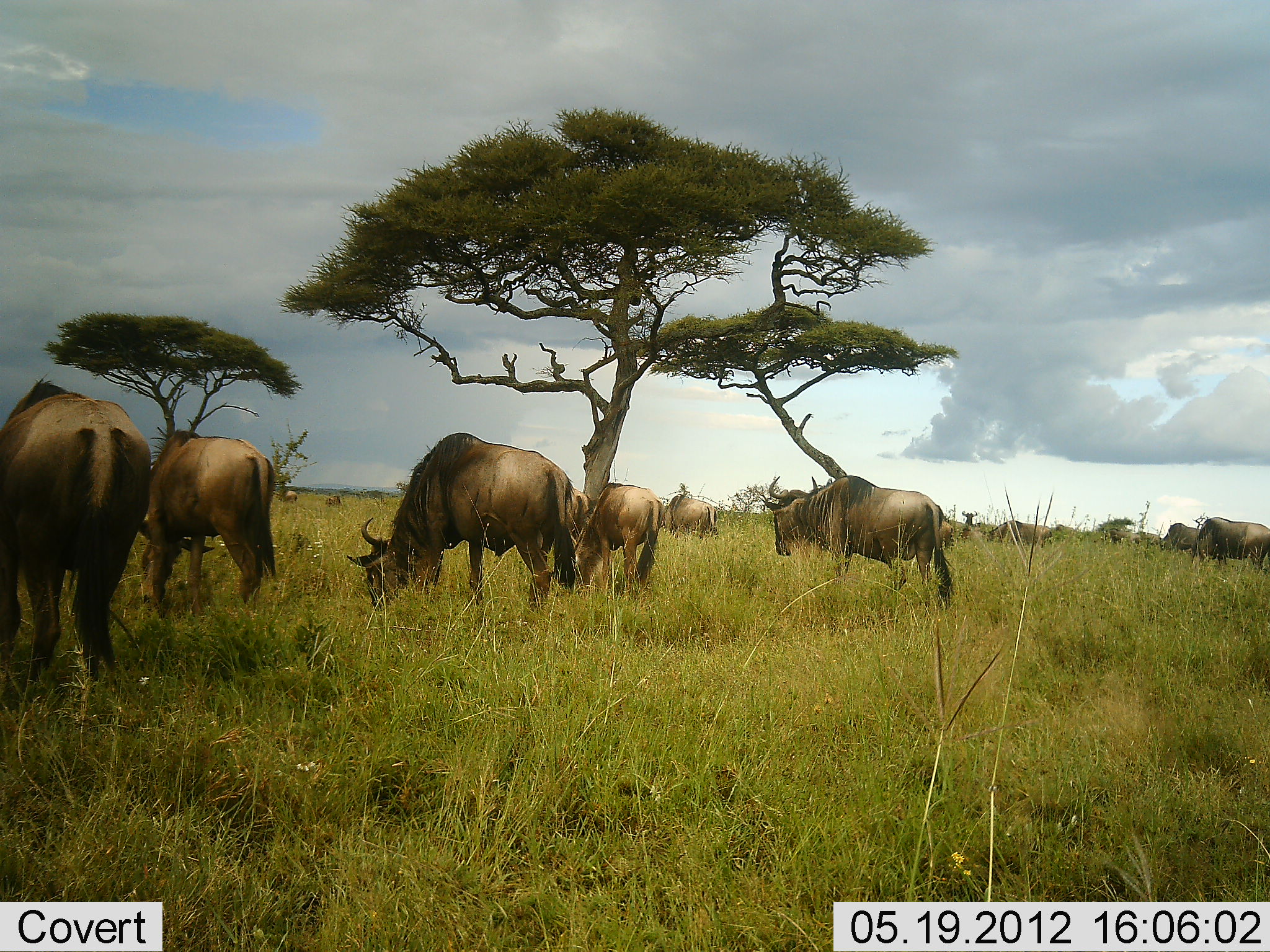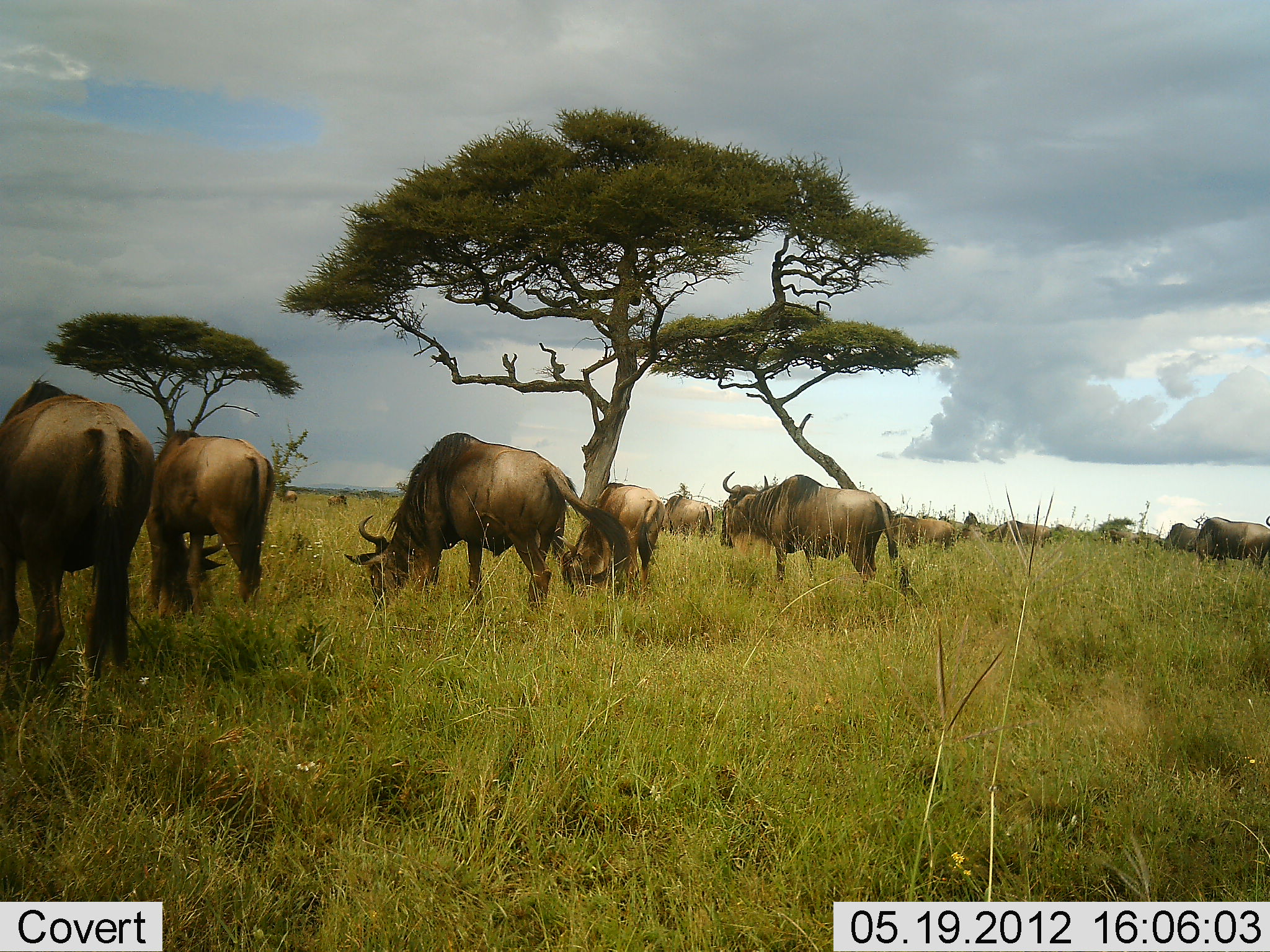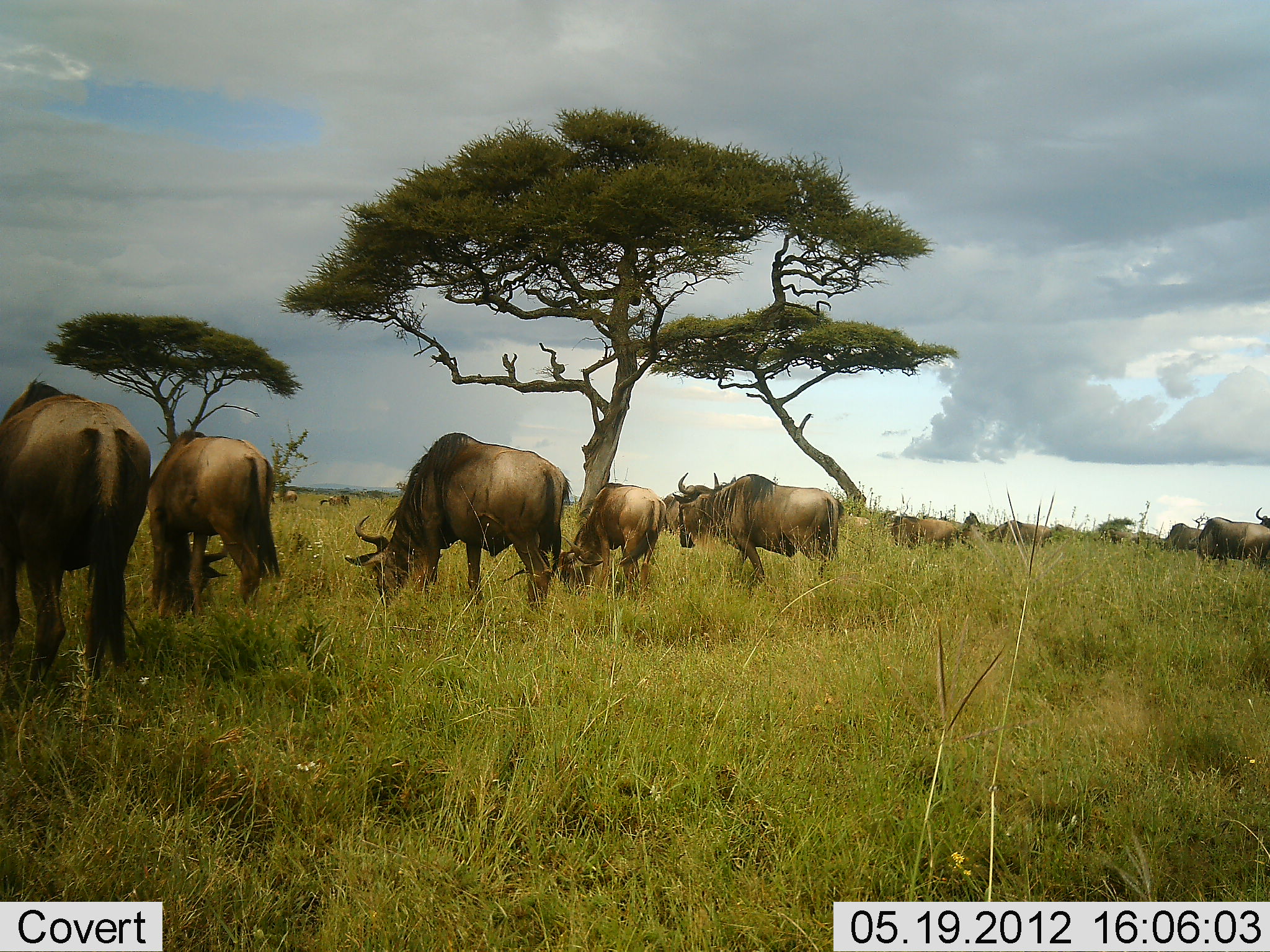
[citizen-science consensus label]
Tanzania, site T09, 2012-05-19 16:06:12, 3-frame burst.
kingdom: Animalia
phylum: Chordata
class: Mammalia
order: Artiodactyla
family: Bovidae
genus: Connochaetes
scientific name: Connochaetes taurinus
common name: blue wildebeest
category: wildebeest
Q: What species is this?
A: Wildebeest (blue wildebeest) (Connochaetes taurinus).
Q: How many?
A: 11-50.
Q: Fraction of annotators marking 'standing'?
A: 30%.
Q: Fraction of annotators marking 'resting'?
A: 0%.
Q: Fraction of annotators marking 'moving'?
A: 30%.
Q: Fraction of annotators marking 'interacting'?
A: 0%.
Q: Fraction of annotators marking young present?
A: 10%.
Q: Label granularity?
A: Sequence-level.